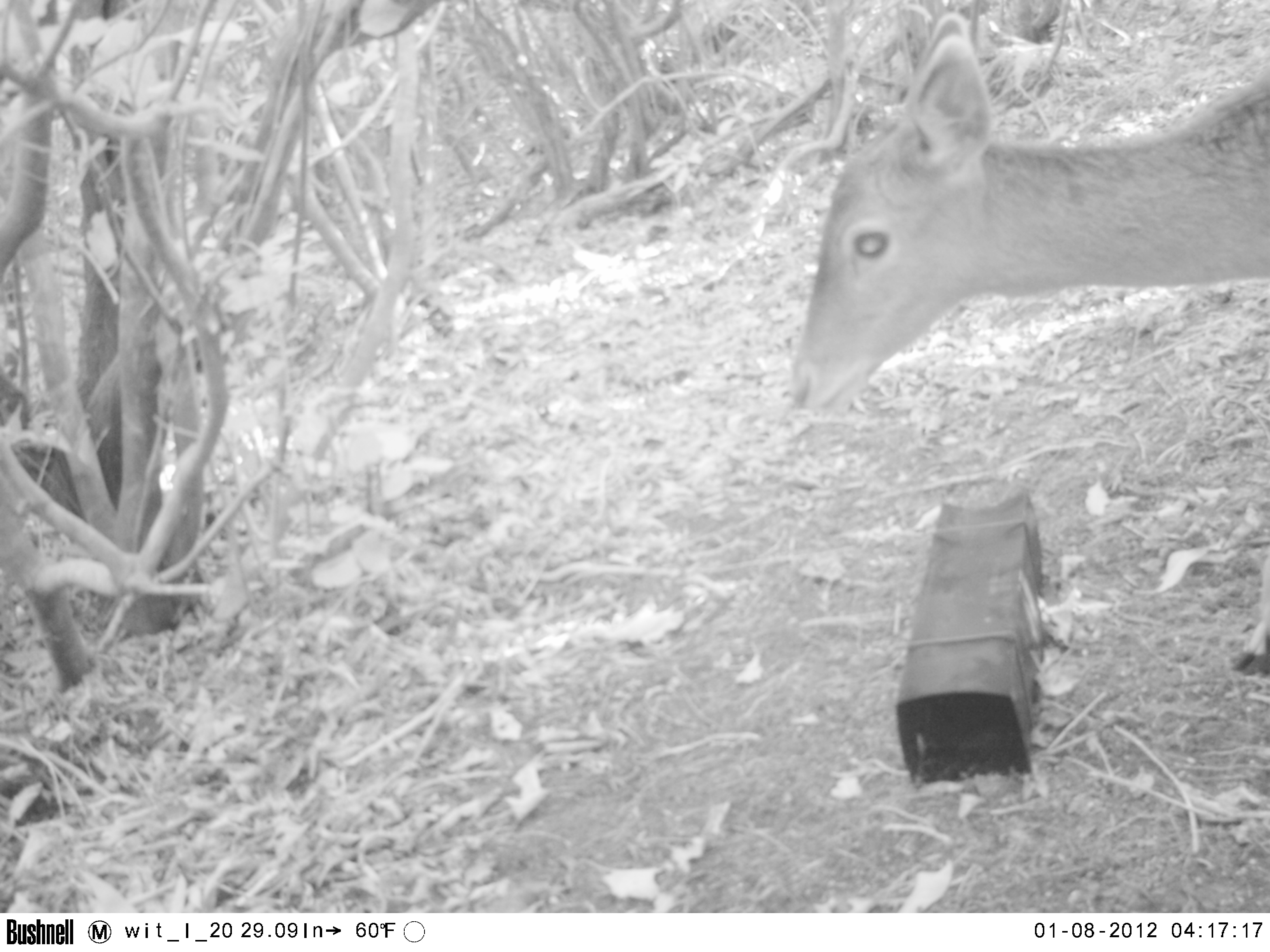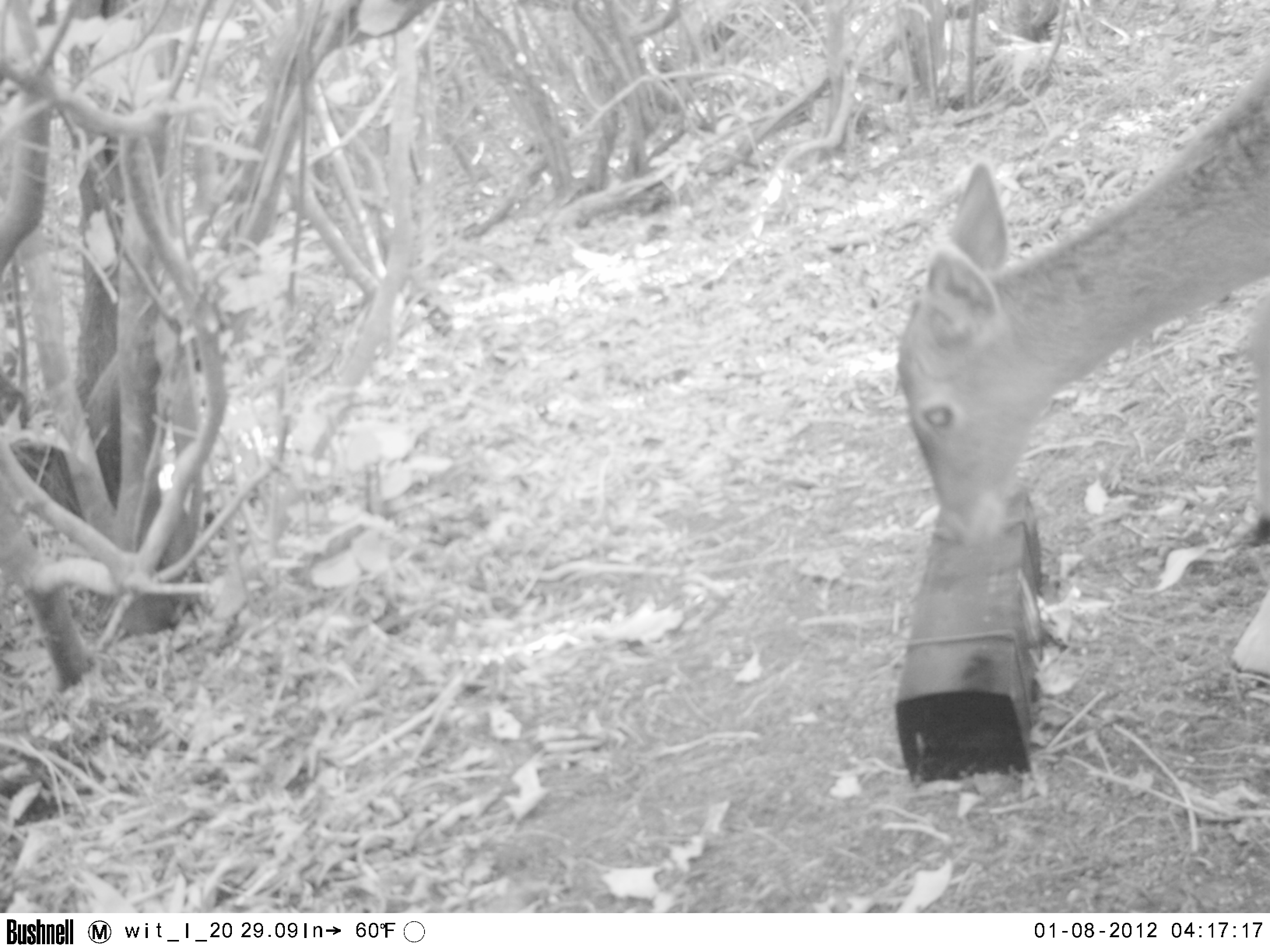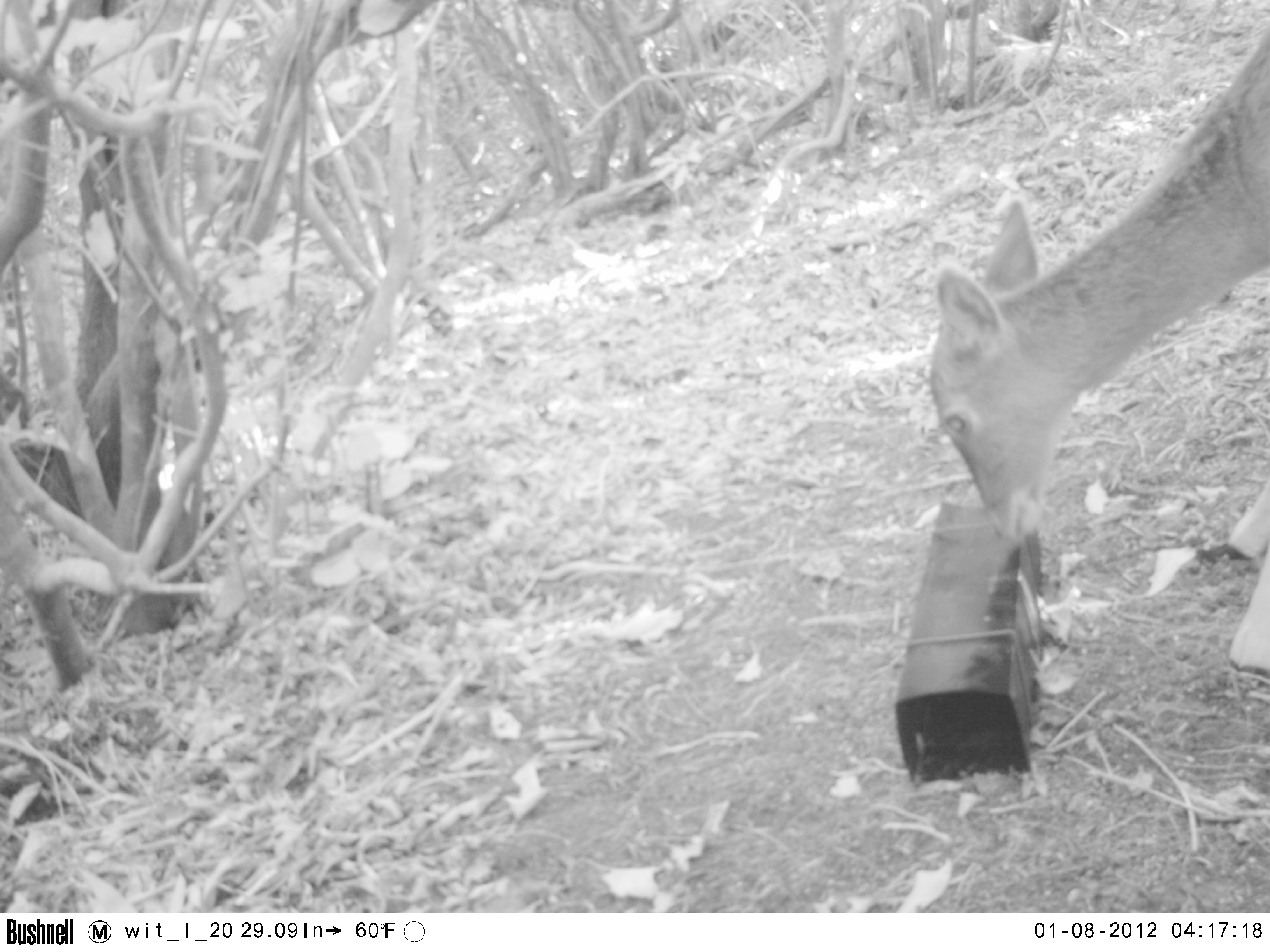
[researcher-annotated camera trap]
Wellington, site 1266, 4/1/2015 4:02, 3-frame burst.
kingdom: Animalia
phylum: Chordata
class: Mammalia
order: Artiodactyla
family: Cervidae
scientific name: Cervini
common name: deer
Deer (Cervini).